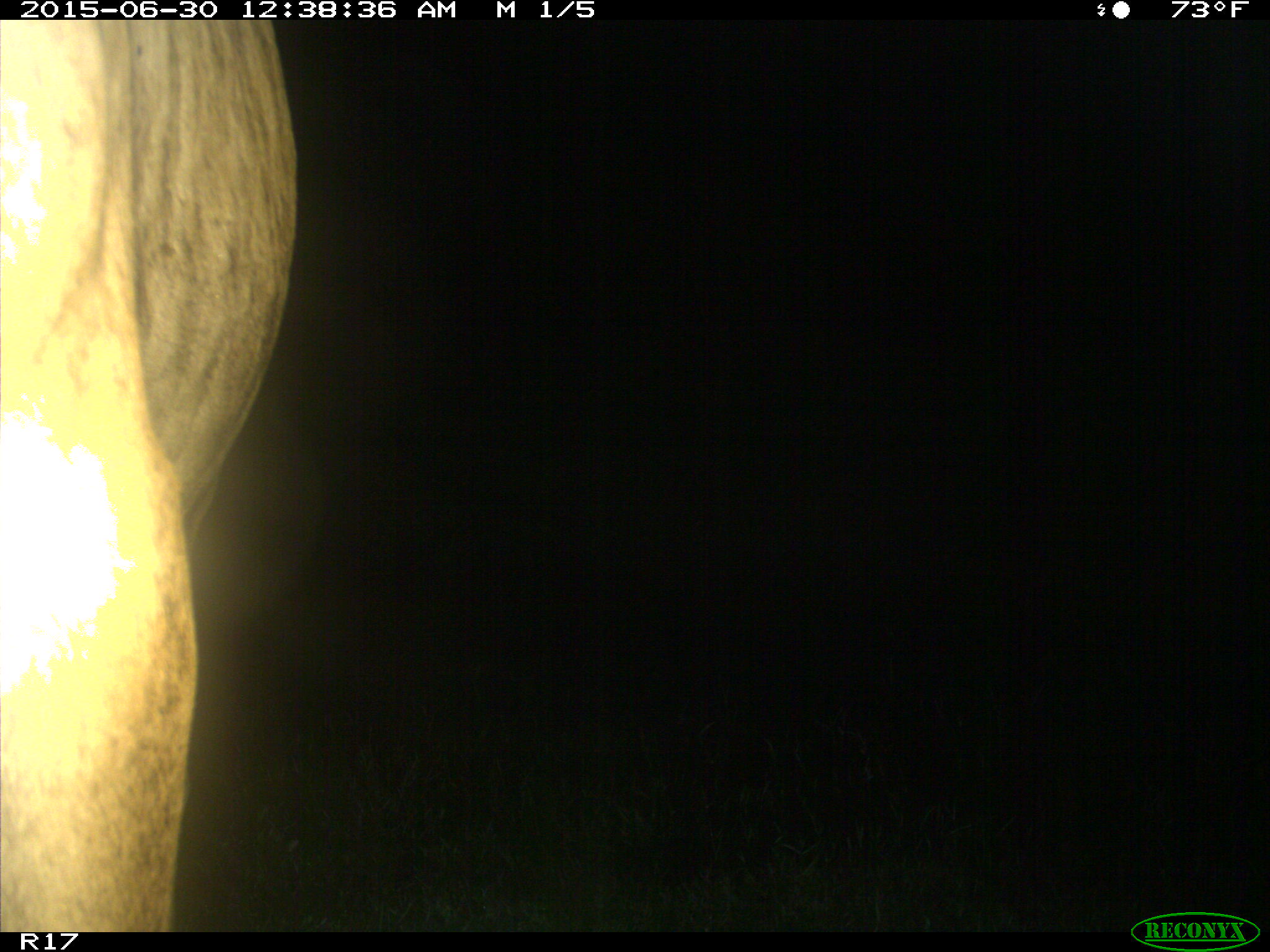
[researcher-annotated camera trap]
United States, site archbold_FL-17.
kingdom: Animalia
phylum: Chordata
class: Mammalia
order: Artiodactyla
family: Bovidae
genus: Bos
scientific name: Bos taurus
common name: domestic cow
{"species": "Bos taurus (domestic cow)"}